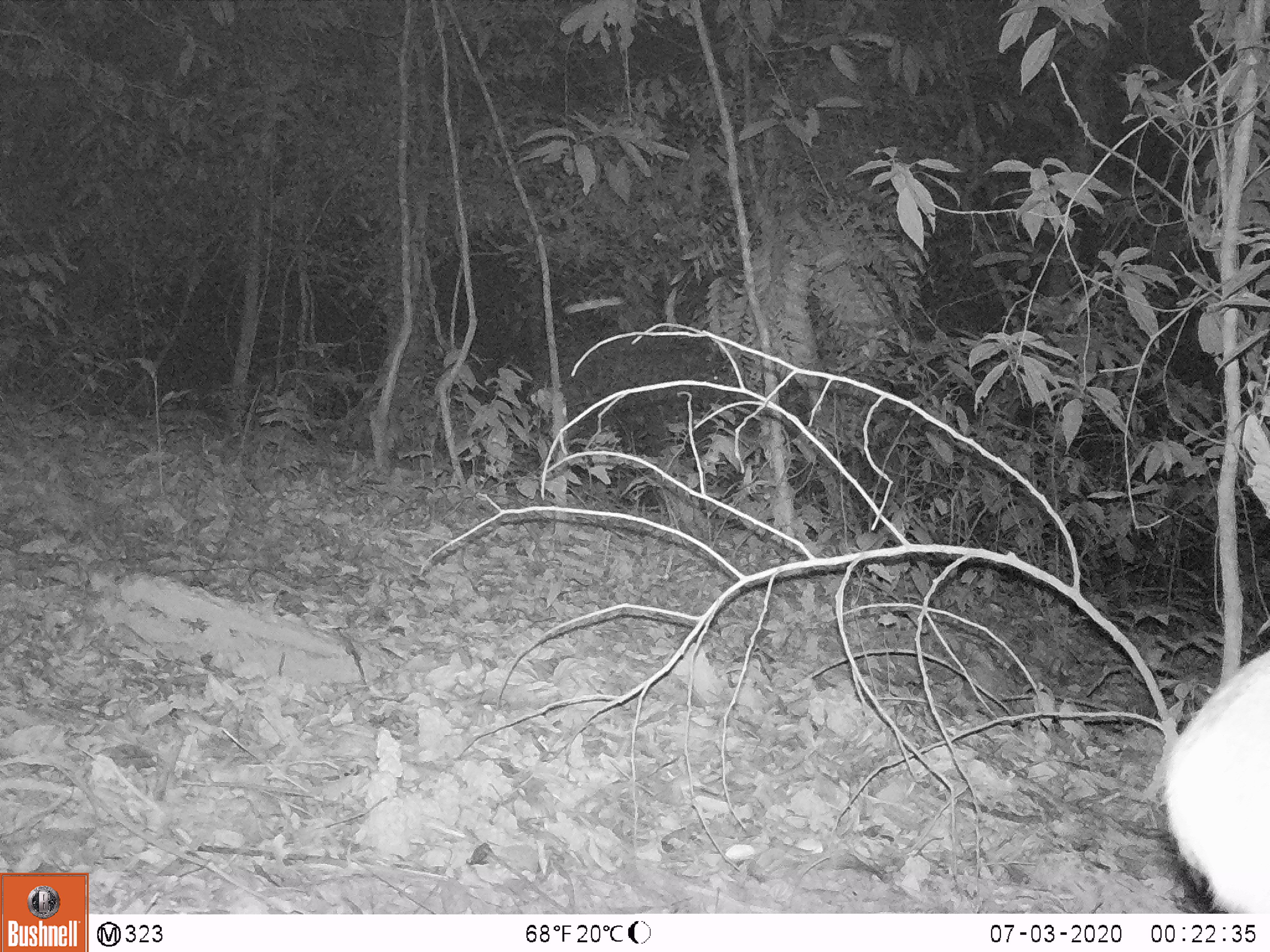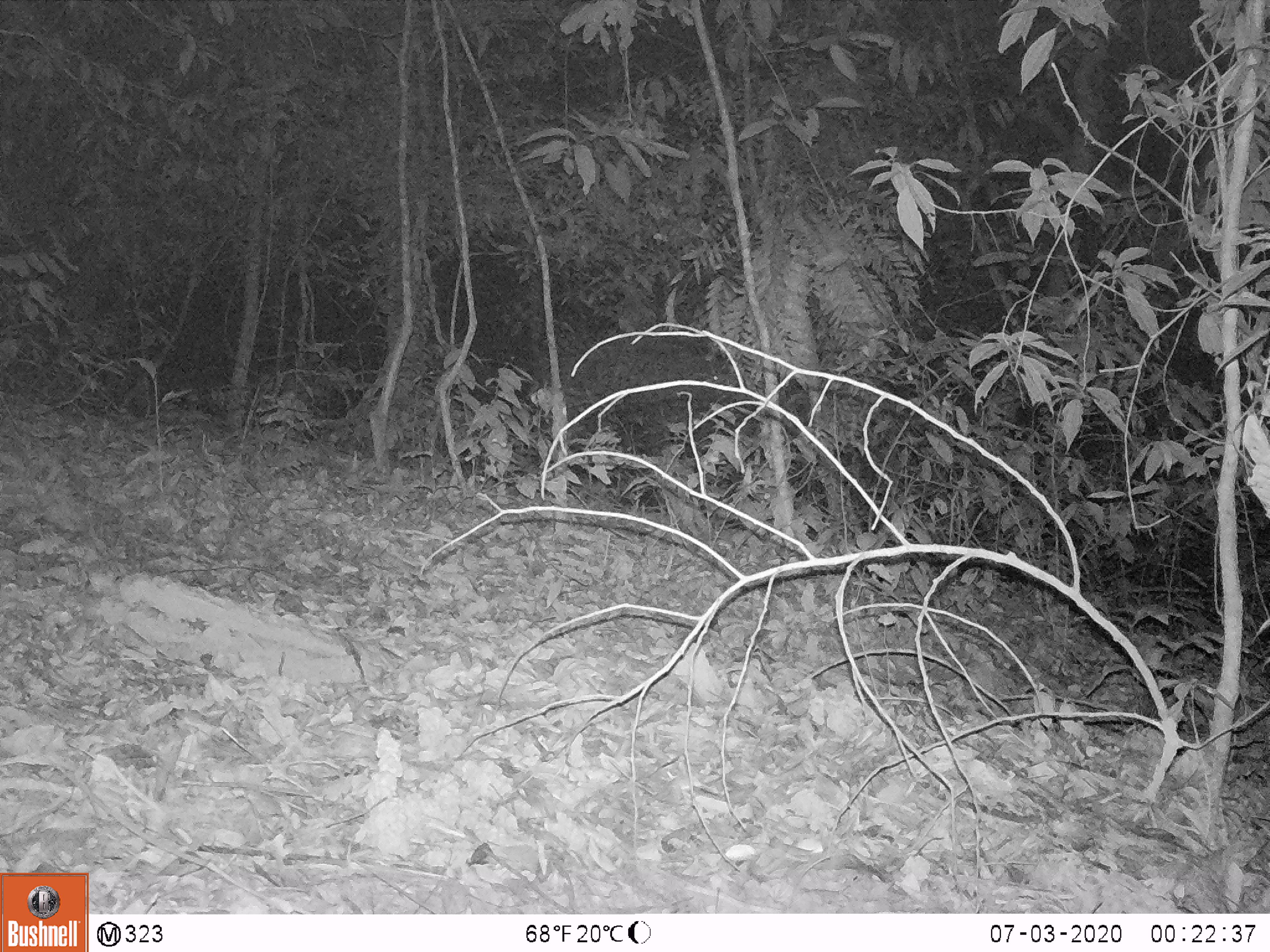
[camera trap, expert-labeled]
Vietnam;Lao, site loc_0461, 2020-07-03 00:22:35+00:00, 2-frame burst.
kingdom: Animalia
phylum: Chordata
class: Mammalia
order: Artiodactyla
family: Cervidae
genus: Muntiacus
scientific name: Muntiacus vuquangensis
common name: large-antlered muntjac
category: large antlered muntjac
Large antlered muntjac (large-antlered muntjac) (Muntiacus vuquangensis). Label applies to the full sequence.